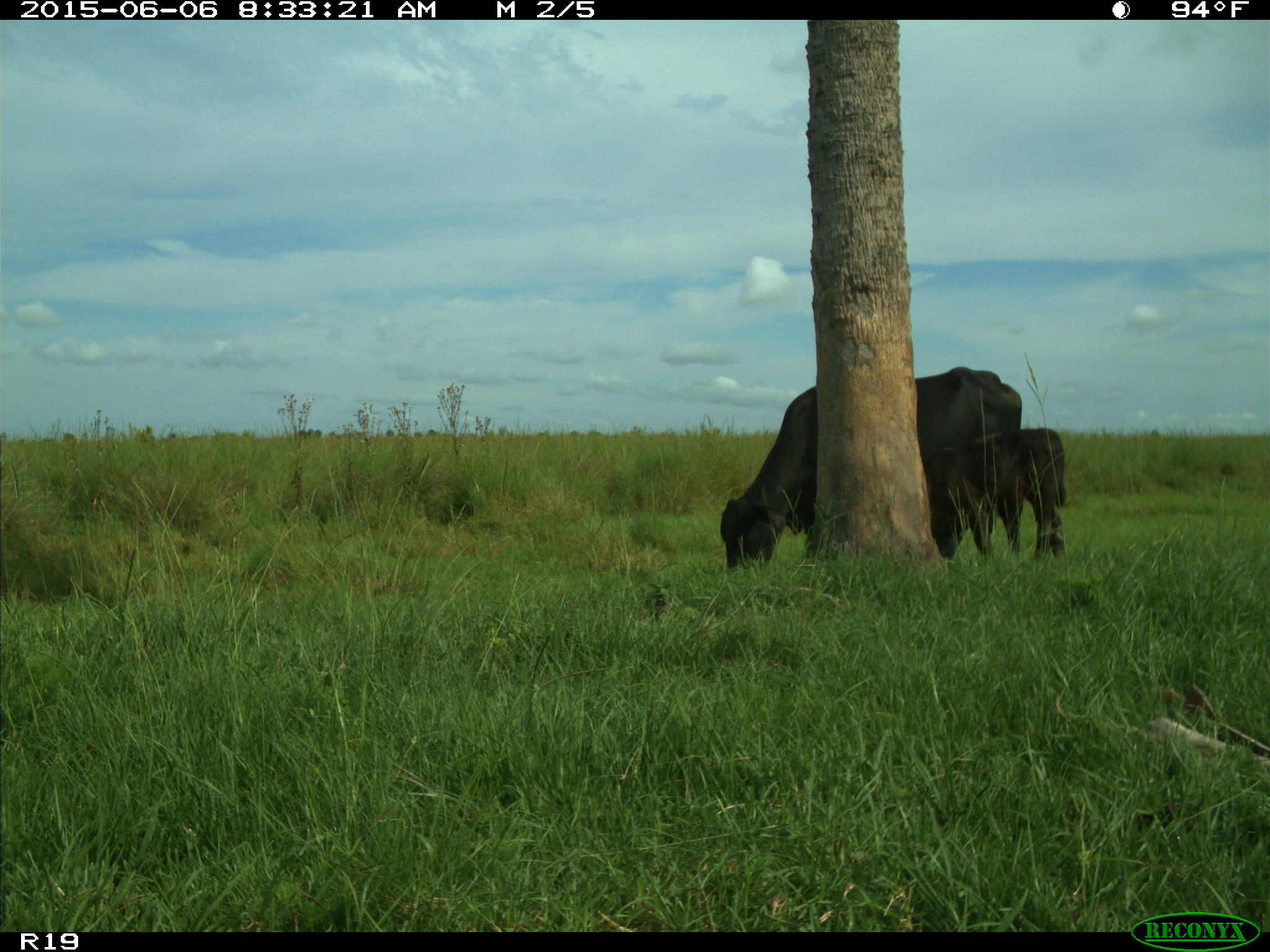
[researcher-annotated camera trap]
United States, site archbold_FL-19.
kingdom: Animalia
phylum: Chordata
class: Mammalia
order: Artiodactyla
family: Bovidae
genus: Bos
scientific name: Bos taurus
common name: domestic cow